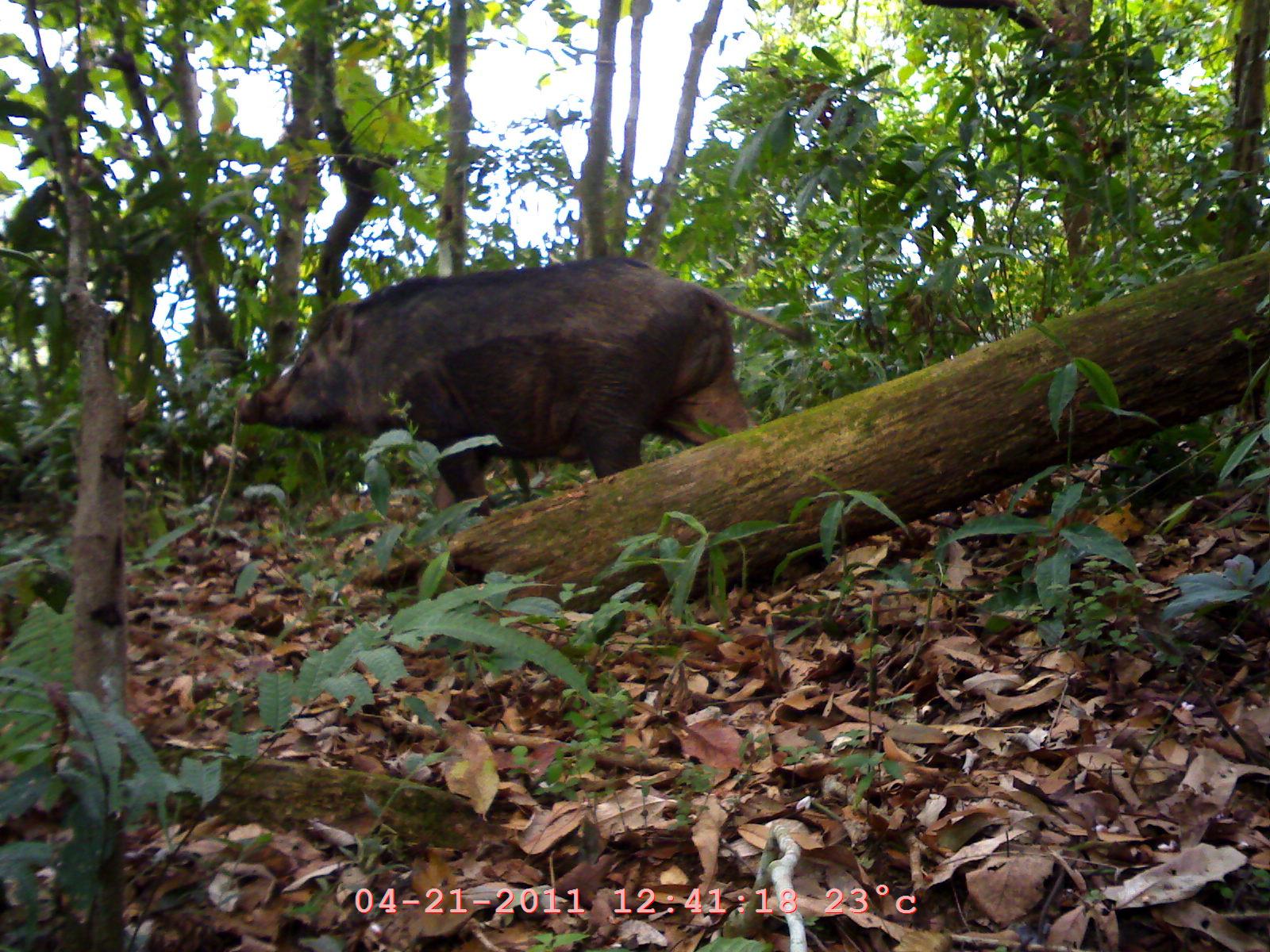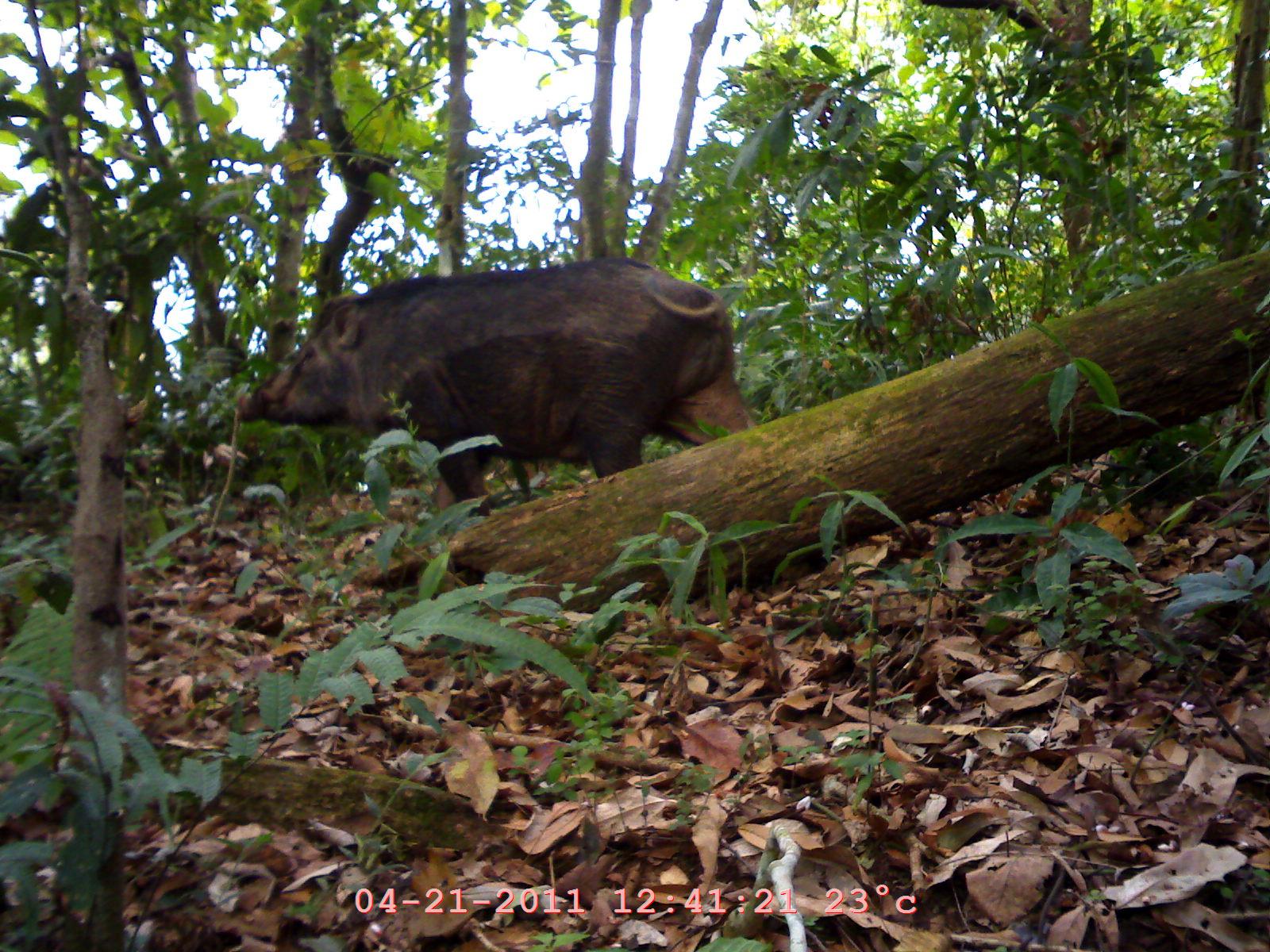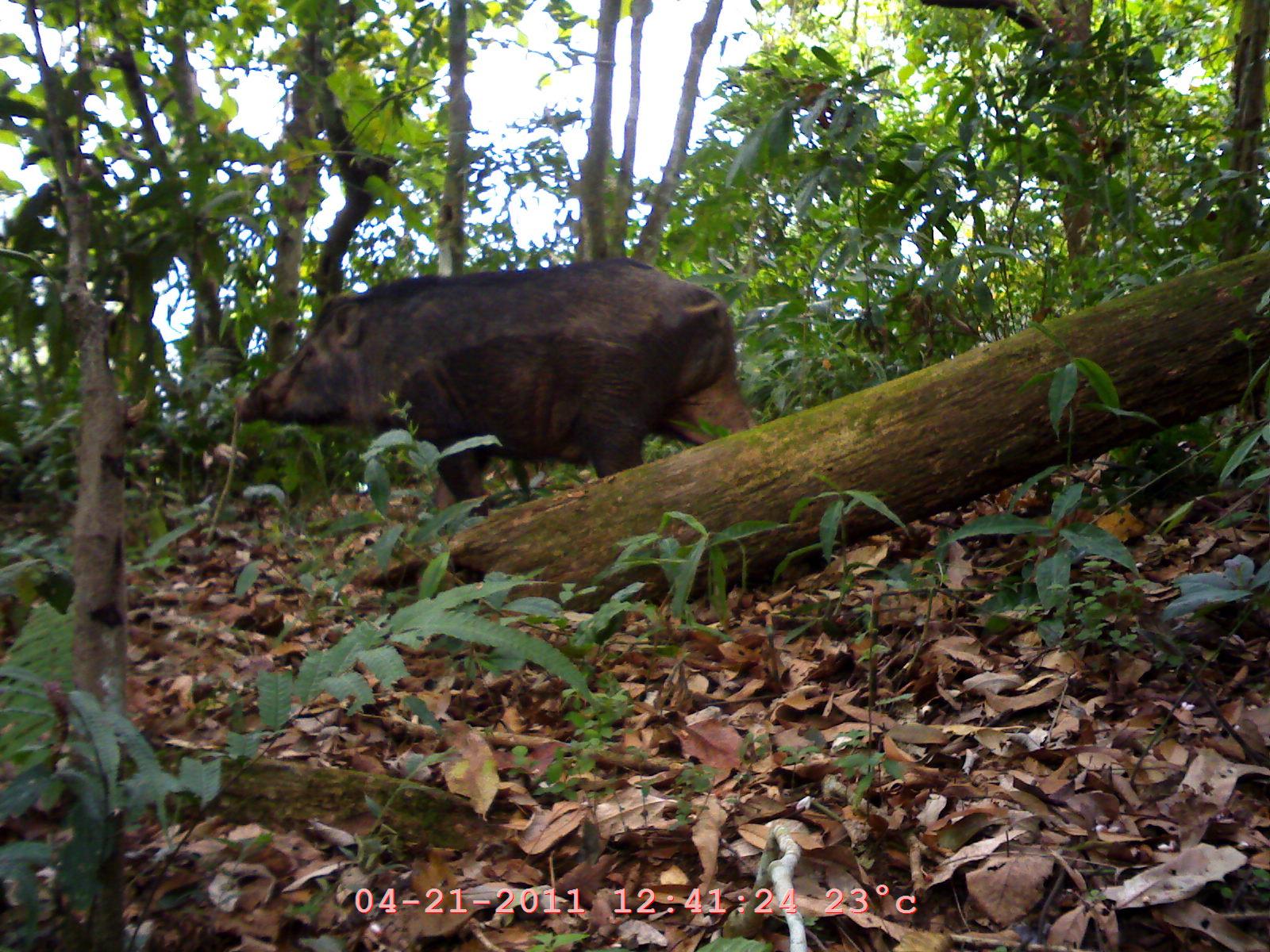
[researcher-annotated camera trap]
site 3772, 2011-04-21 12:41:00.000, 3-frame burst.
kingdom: Animalia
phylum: Chordata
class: Mammalia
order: Artiodactyla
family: Suidae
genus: Sus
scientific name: Sus scrofa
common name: wild boar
Sus scrofa (wild boar), count 1.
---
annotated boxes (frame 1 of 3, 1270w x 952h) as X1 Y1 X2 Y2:
sus scrofa: 234 253 816 517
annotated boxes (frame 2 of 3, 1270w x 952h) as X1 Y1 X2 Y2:
sus scrofa: 238 259 756 516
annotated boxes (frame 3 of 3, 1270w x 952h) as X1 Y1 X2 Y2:
sus scrofa: 231 257 763 521